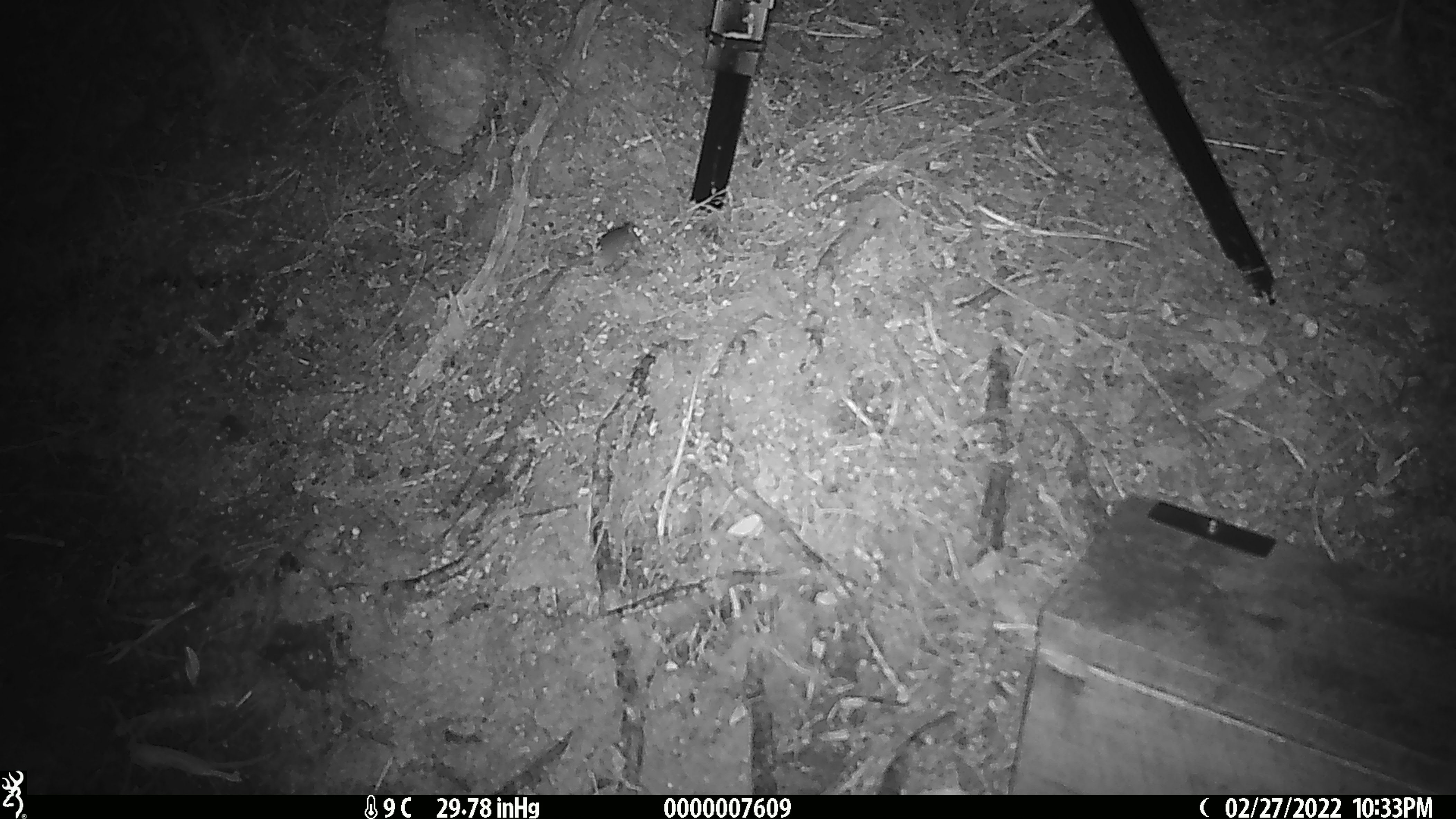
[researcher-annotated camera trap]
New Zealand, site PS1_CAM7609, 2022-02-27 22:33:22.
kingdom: Animalia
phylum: Chordata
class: Mammalia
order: Rodentia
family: Muridae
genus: Mus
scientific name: Mus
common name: mouse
Mouse (Mus).